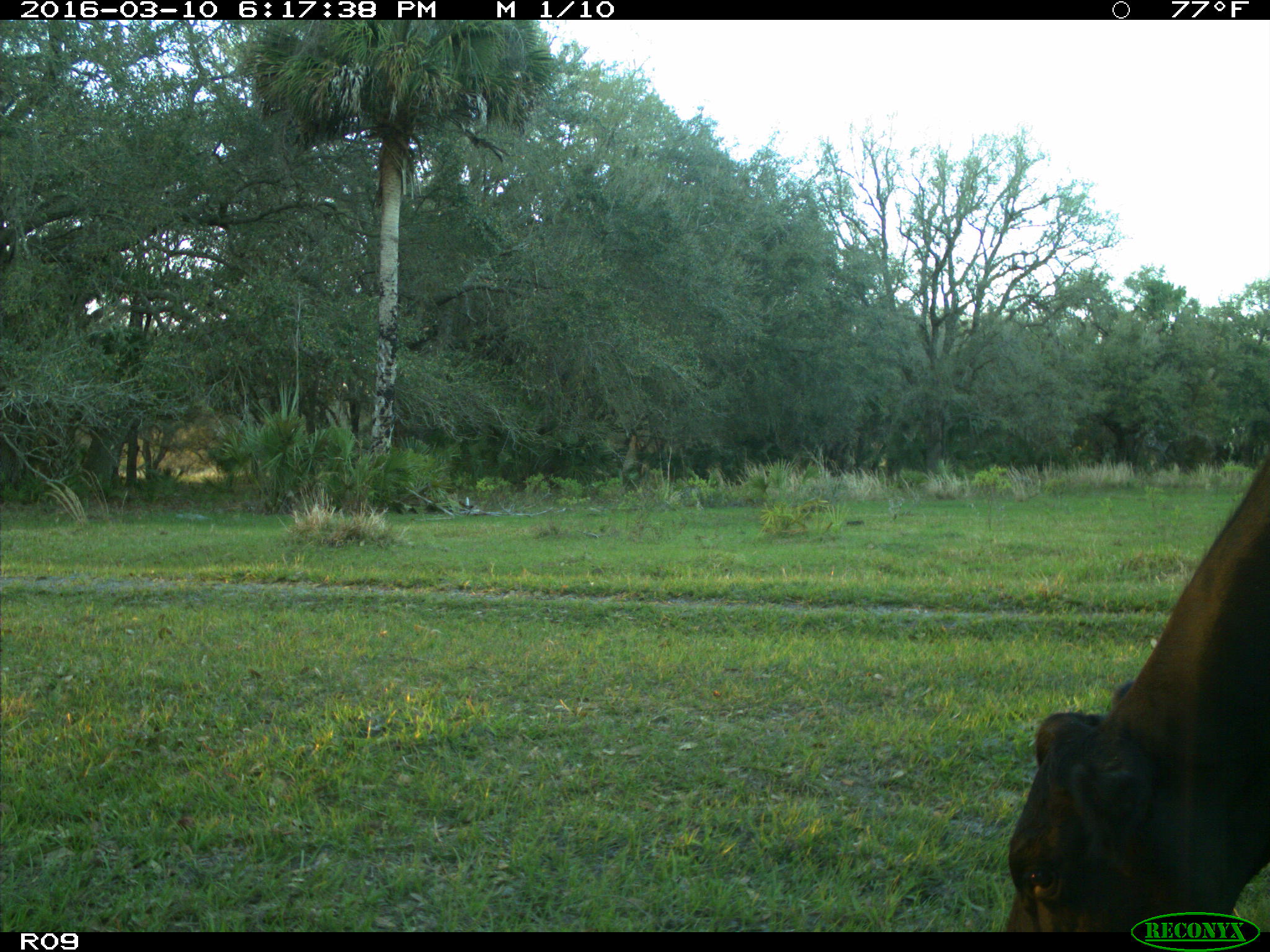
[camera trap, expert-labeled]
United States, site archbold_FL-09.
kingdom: Animalia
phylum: Chordata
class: Mammalia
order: Artiodactyla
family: Bovidae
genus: Bos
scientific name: Bos taurus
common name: domestic cow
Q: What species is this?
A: Bos taurus (domestic cow).